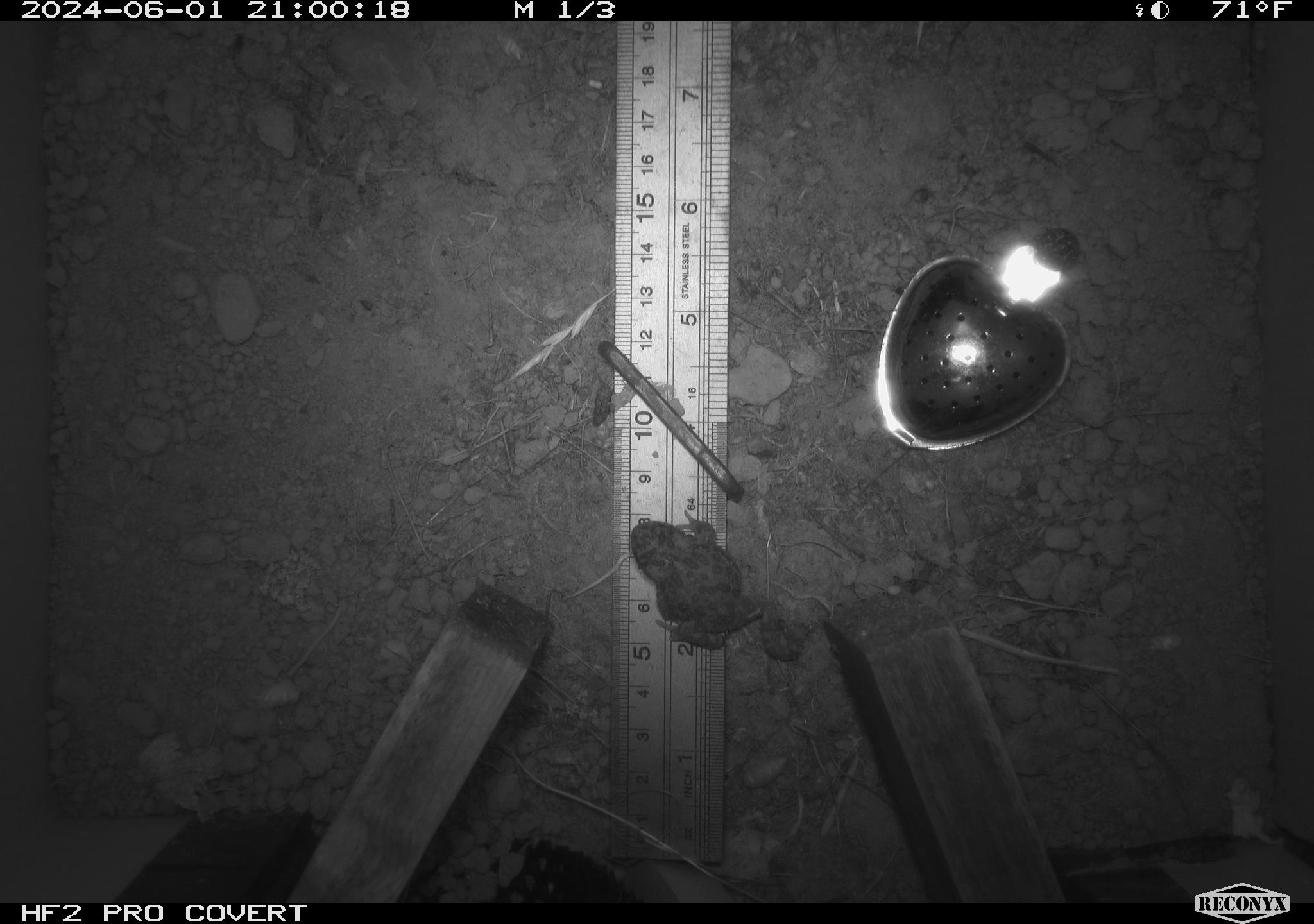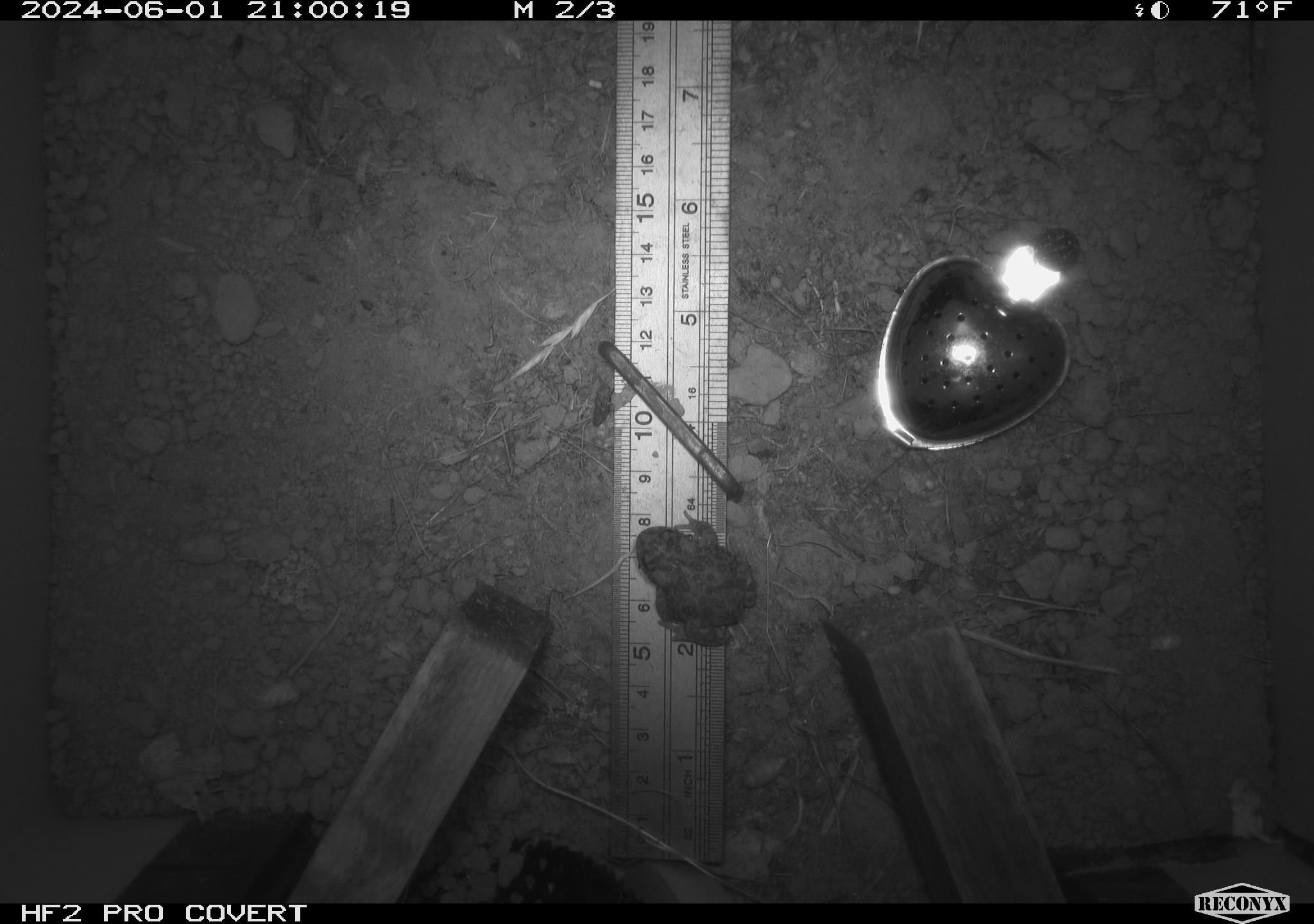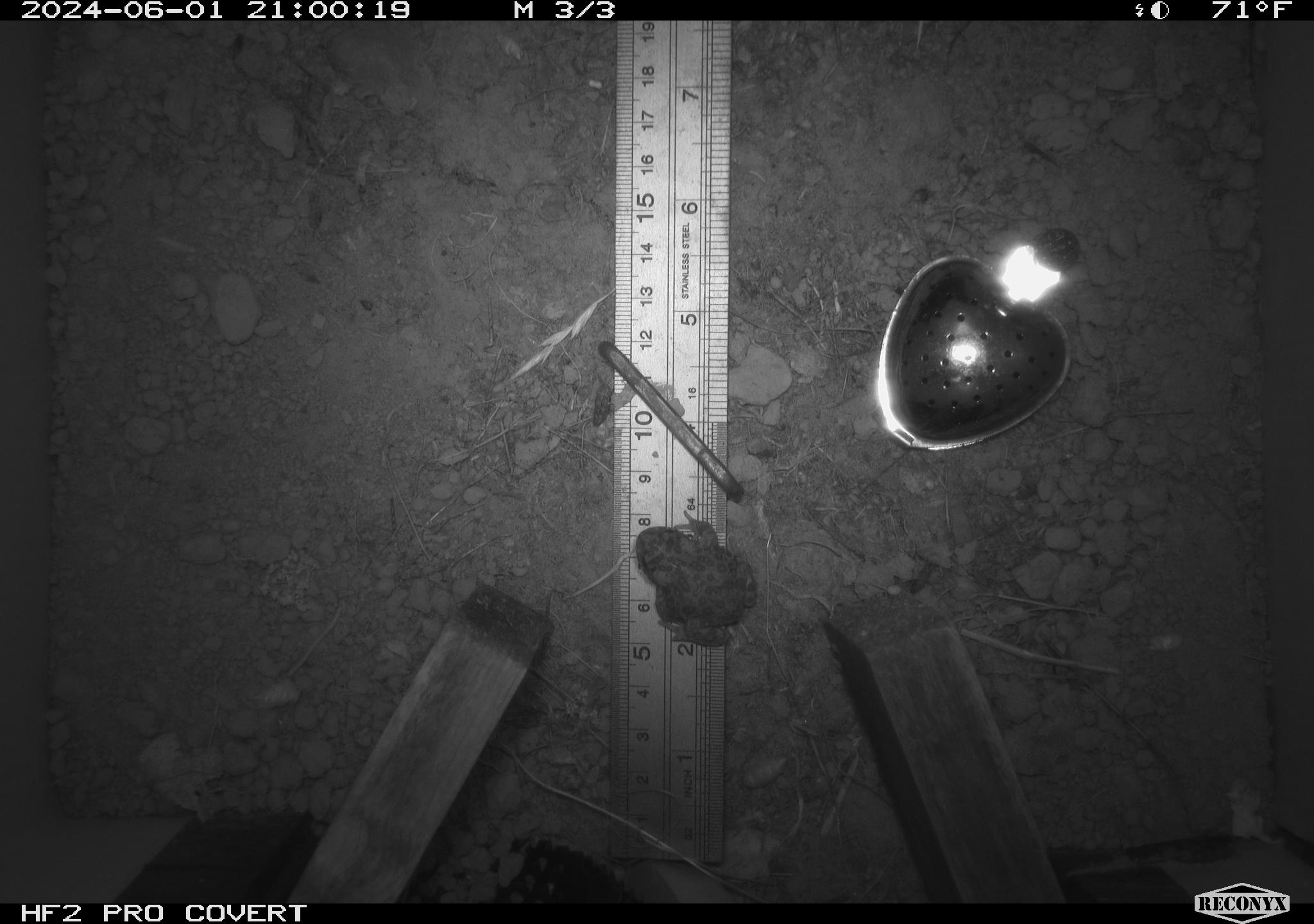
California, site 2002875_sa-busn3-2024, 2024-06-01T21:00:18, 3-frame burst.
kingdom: Animalia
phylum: Chordata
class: Amphibia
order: Anura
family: Bufonidae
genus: Anaxyrus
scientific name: Anaxyrus boreas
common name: western toad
Western toad (Anaxyrus boreas).